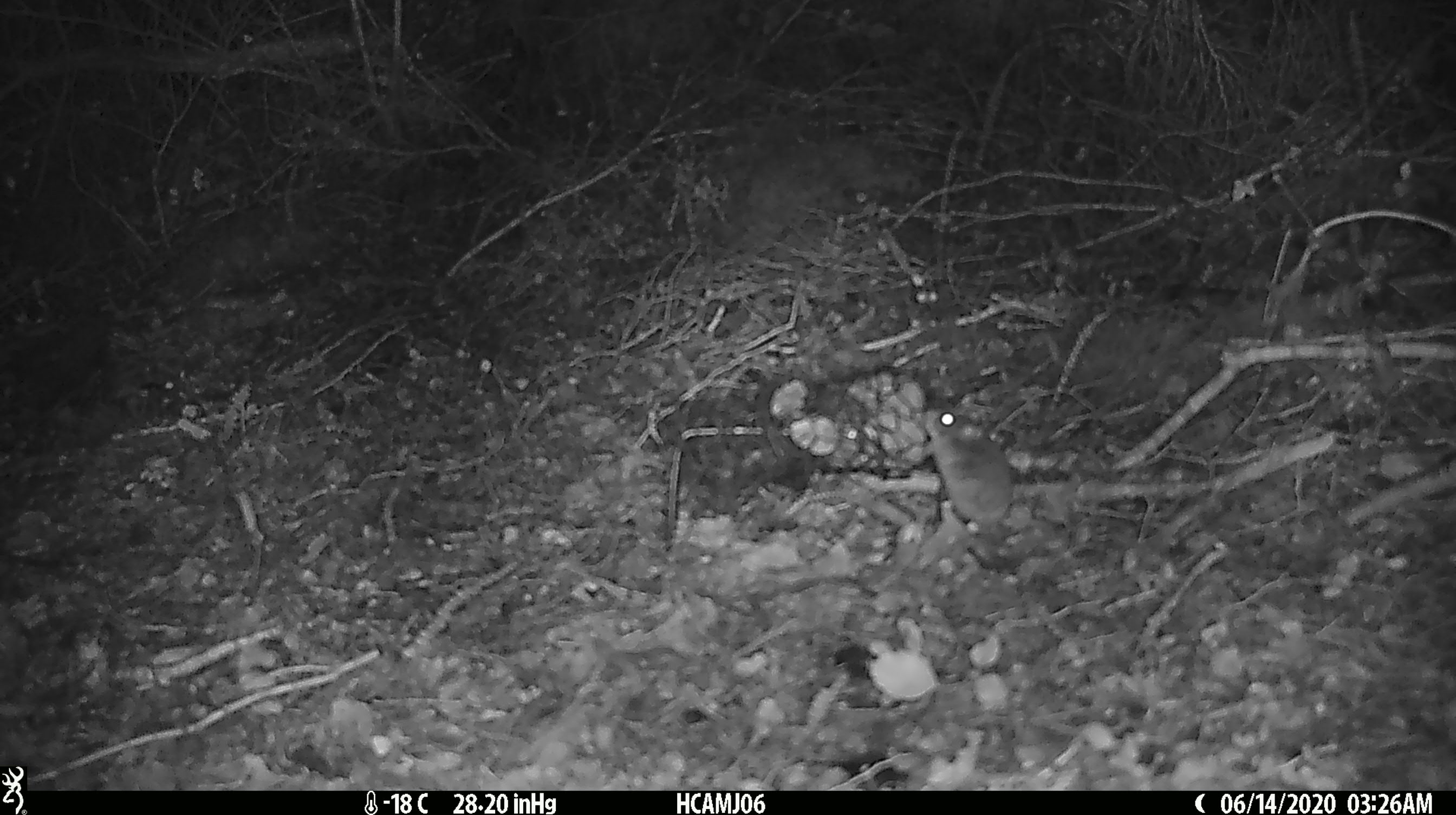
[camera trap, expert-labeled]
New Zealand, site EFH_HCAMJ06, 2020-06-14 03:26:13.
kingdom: Animalia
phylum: Chordata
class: Mammalia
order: Rodentia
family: Muridae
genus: Mus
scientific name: Mus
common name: mouse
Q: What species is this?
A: Mouse (Mus).